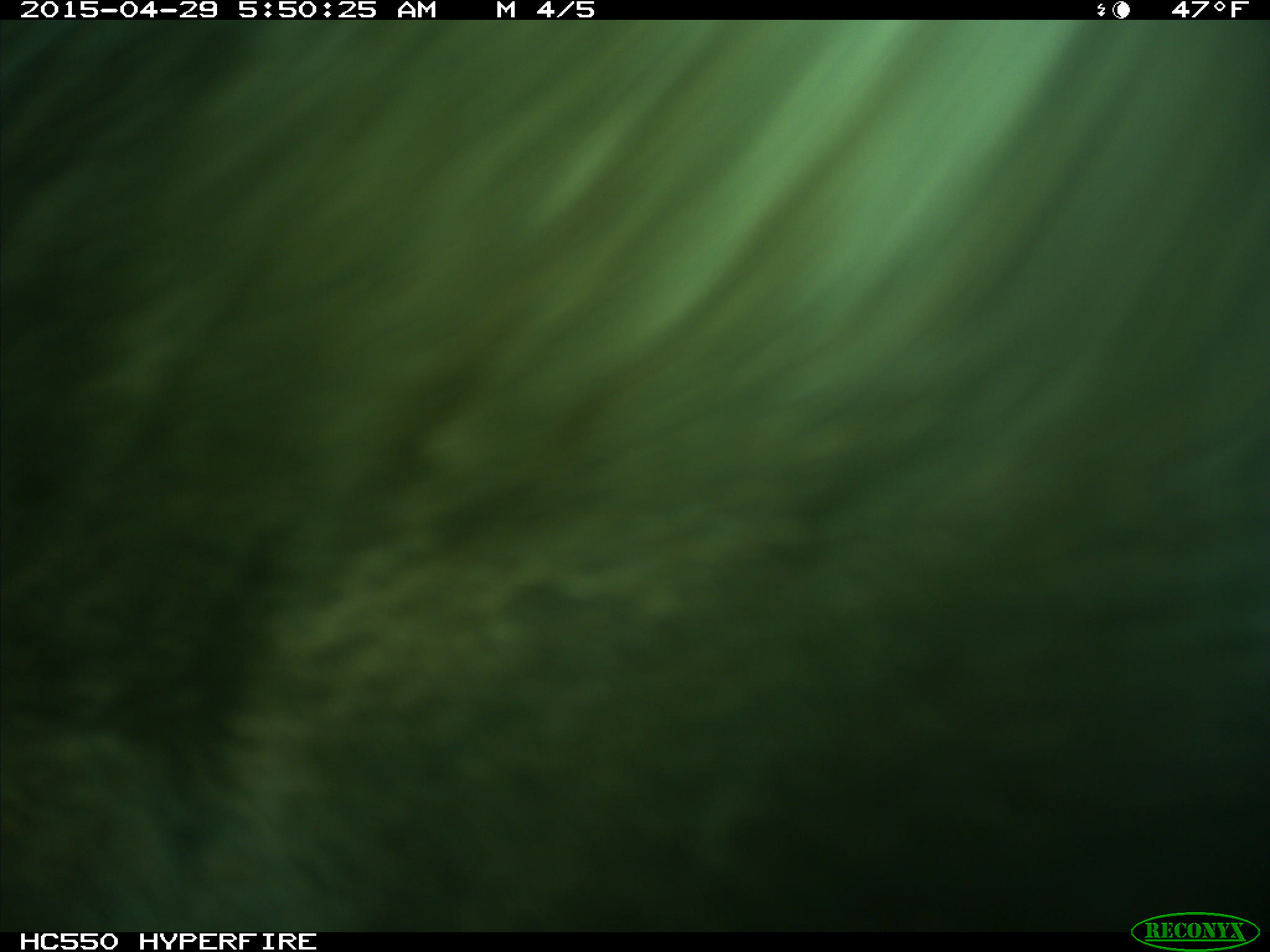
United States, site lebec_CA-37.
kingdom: Animalia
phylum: Chordata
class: Mammalia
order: Artiodactyla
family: Bovidae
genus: Bos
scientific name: Bos taurus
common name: domestic cow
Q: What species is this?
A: Bos taurus (domestic cow).